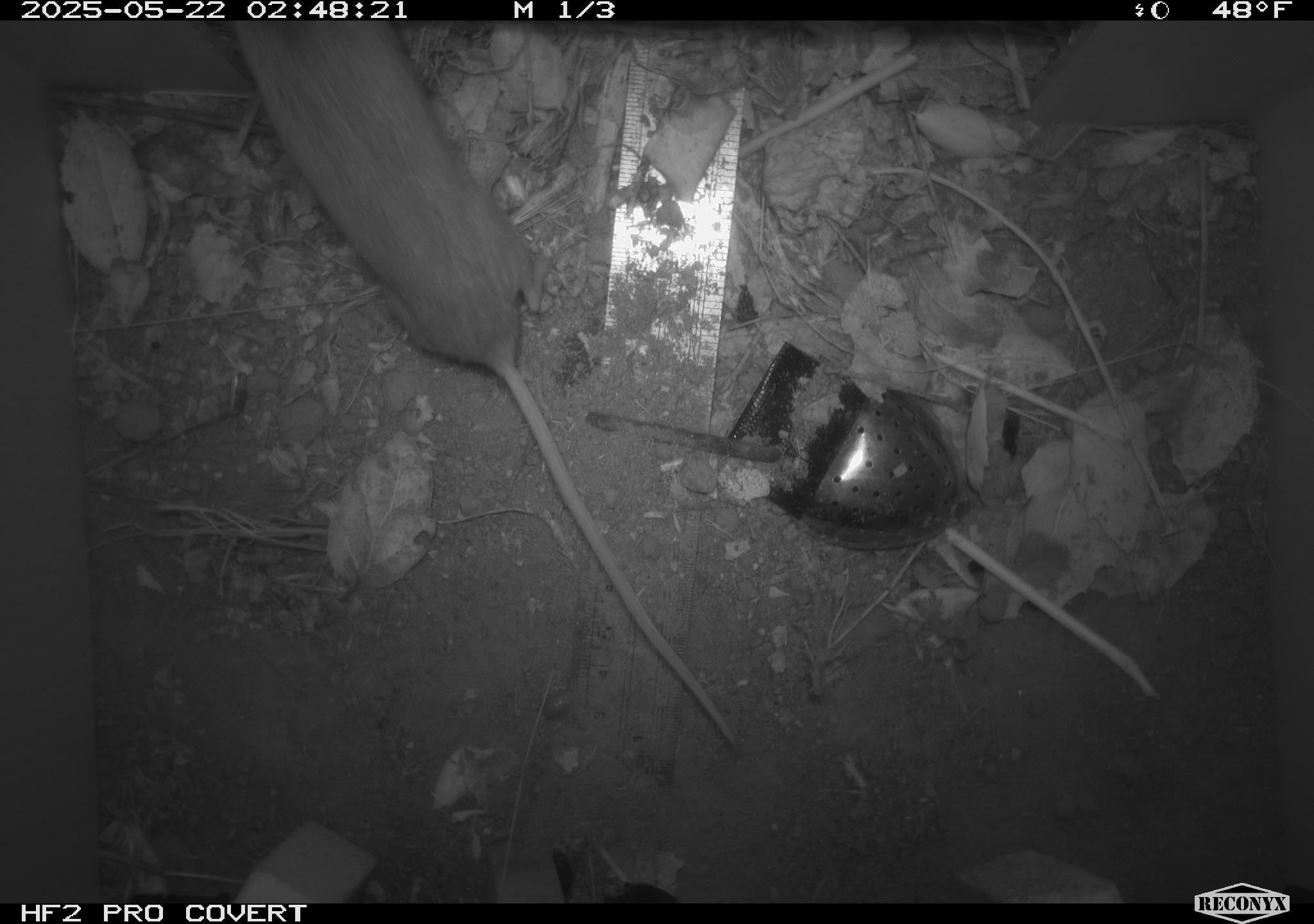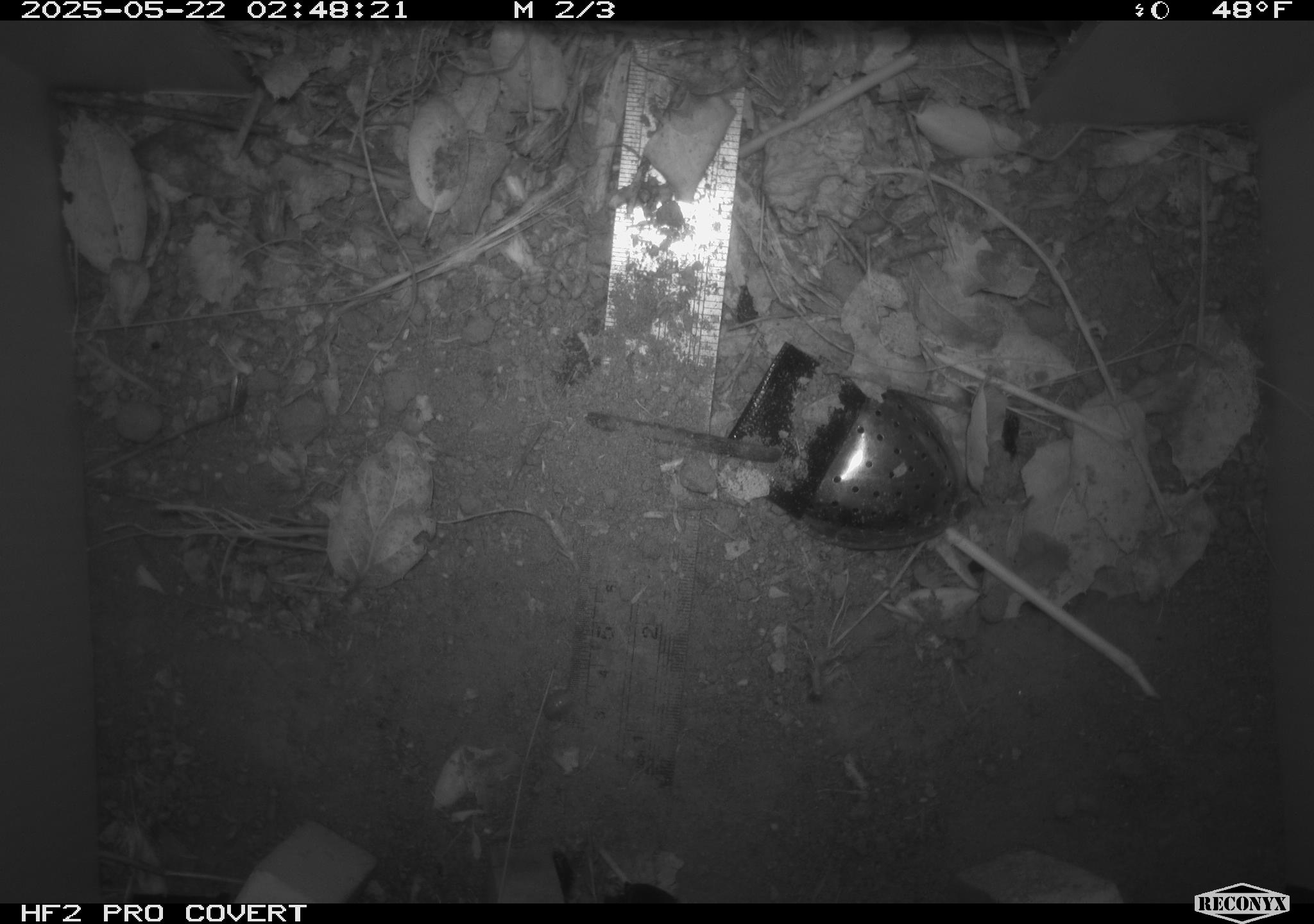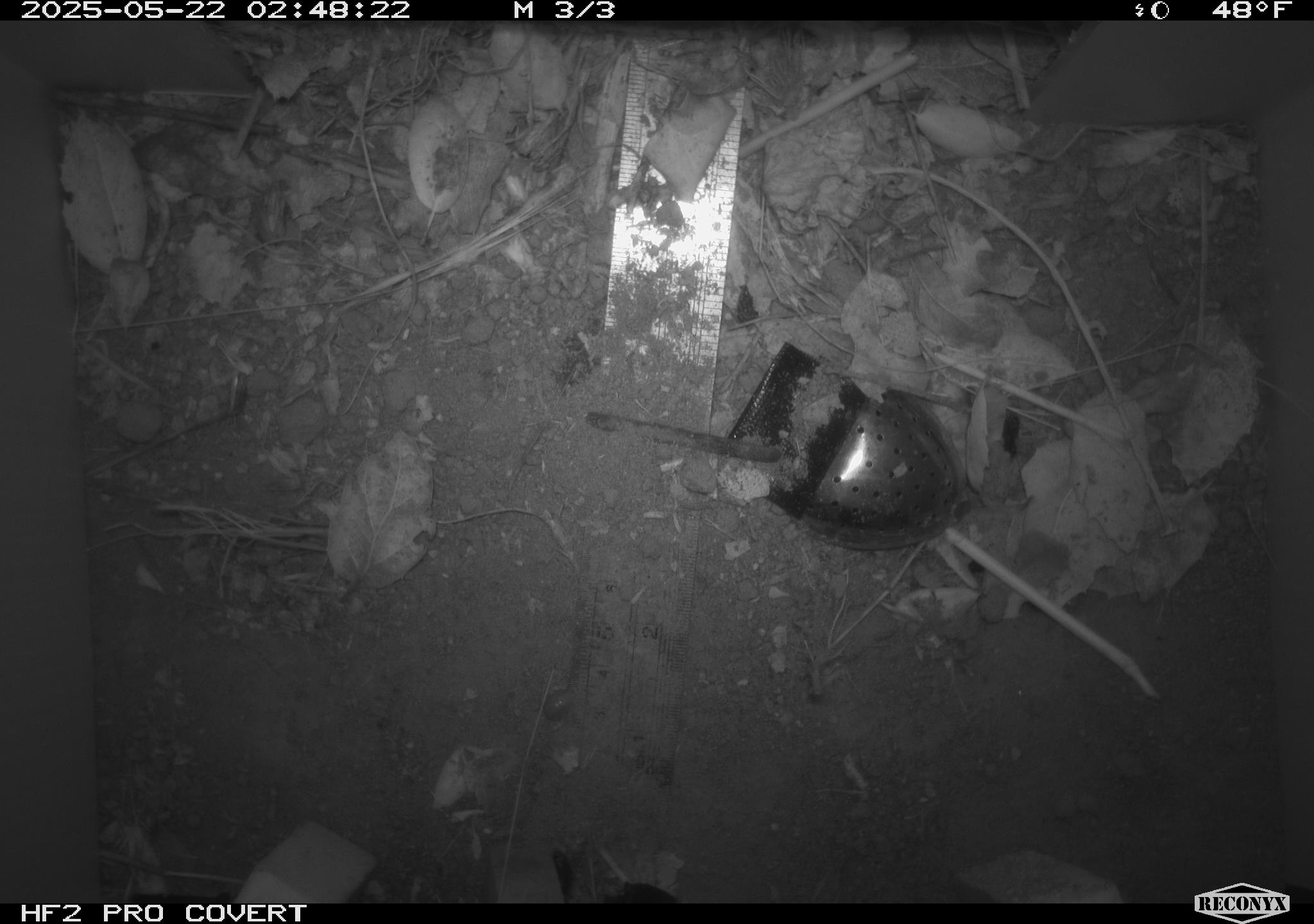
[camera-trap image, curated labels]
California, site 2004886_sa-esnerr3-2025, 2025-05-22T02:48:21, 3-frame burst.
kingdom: Animalia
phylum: Chordata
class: Mammalia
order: Rodentia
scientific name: Rodentia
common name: rodent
Rodent (Rodentia).